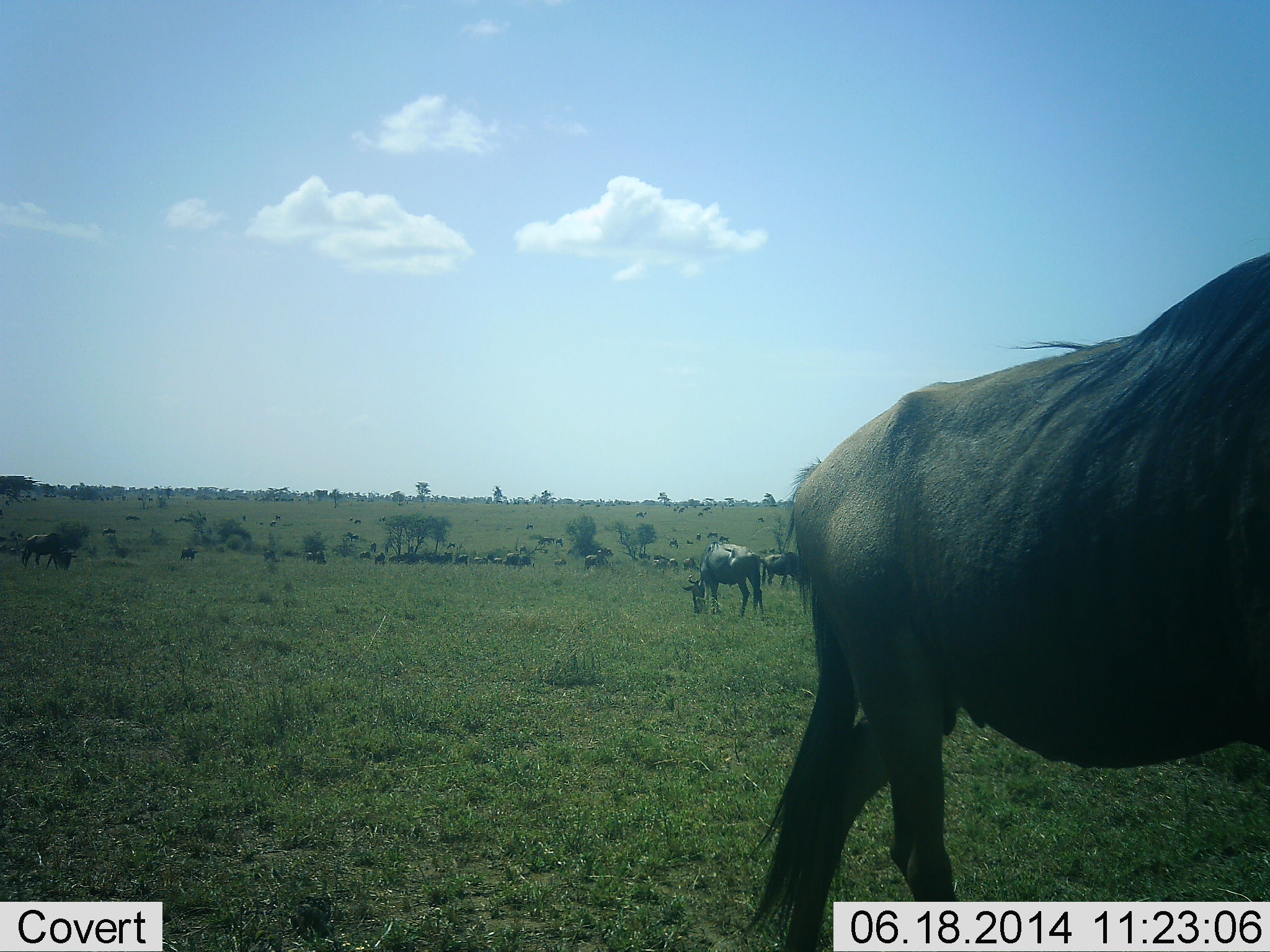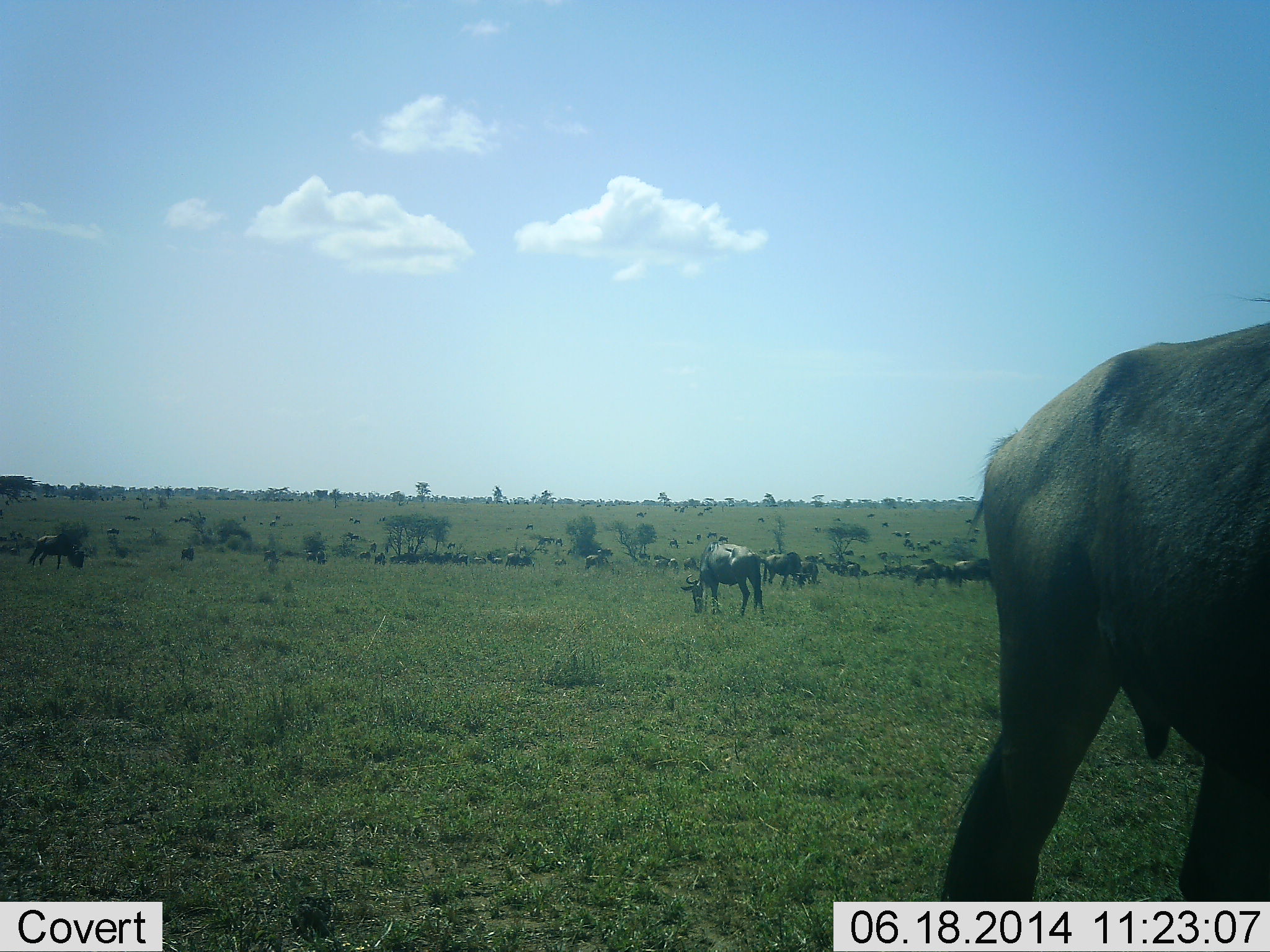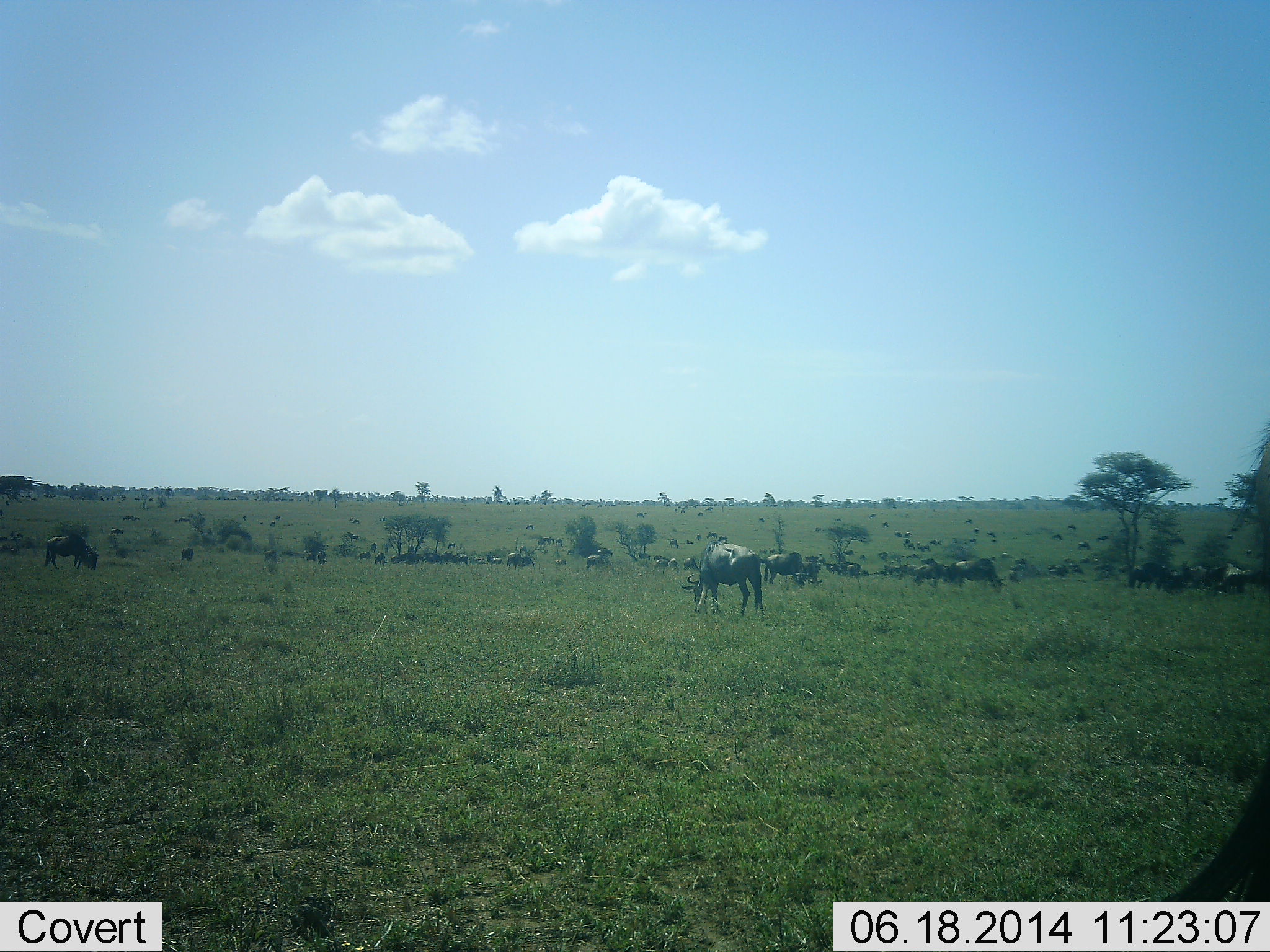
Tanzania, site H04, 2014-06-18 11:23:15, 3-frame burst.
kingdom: Animalia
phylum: Chordata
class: Mammalia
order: Artiodactyla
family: Bovidae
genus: Connochaetes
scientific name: Connochaetes taurinus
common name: blue wildebeest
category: wildebeest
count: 11-50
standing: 60%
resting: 0%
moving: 20%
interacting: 0%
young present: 0%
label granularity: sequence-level